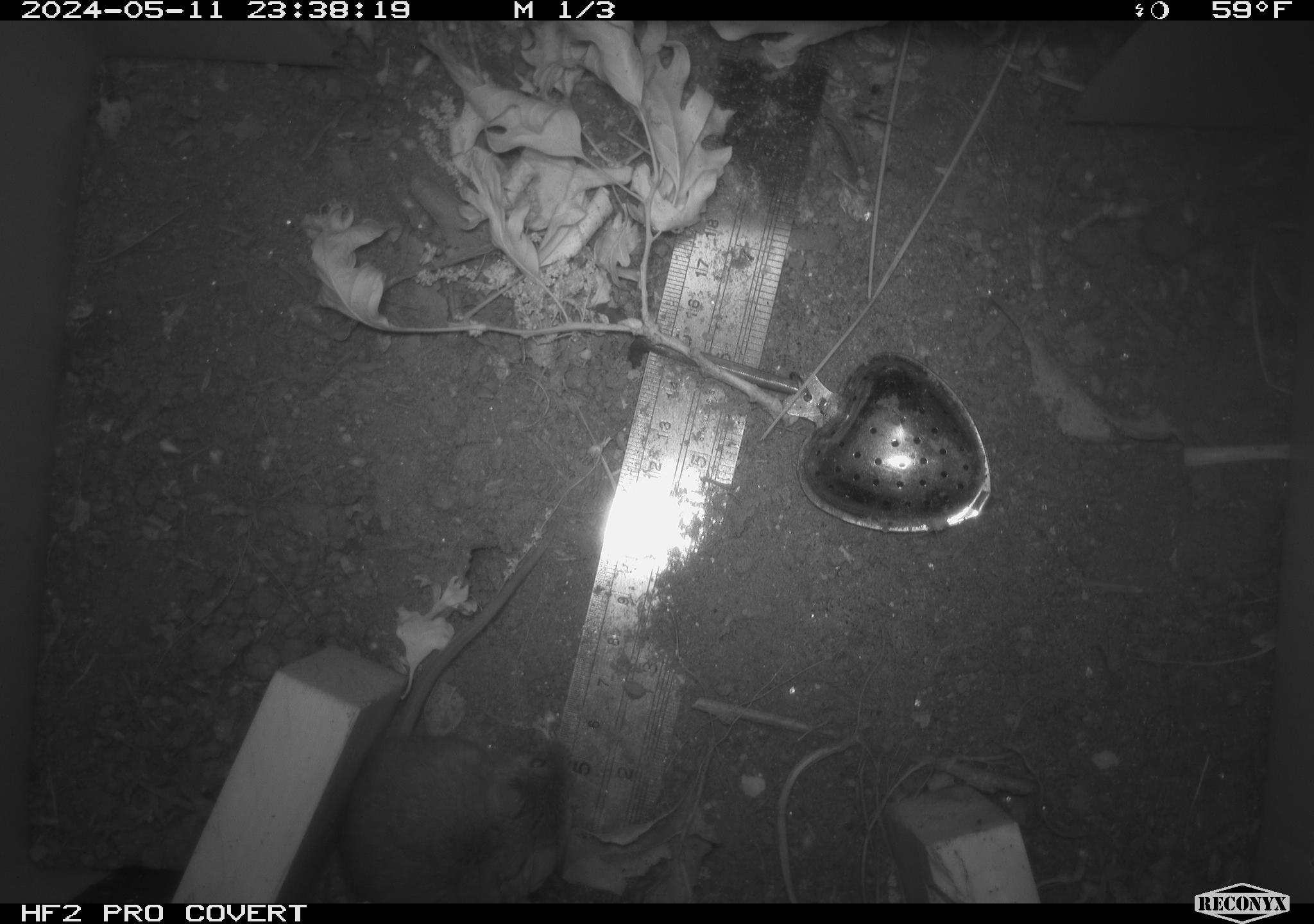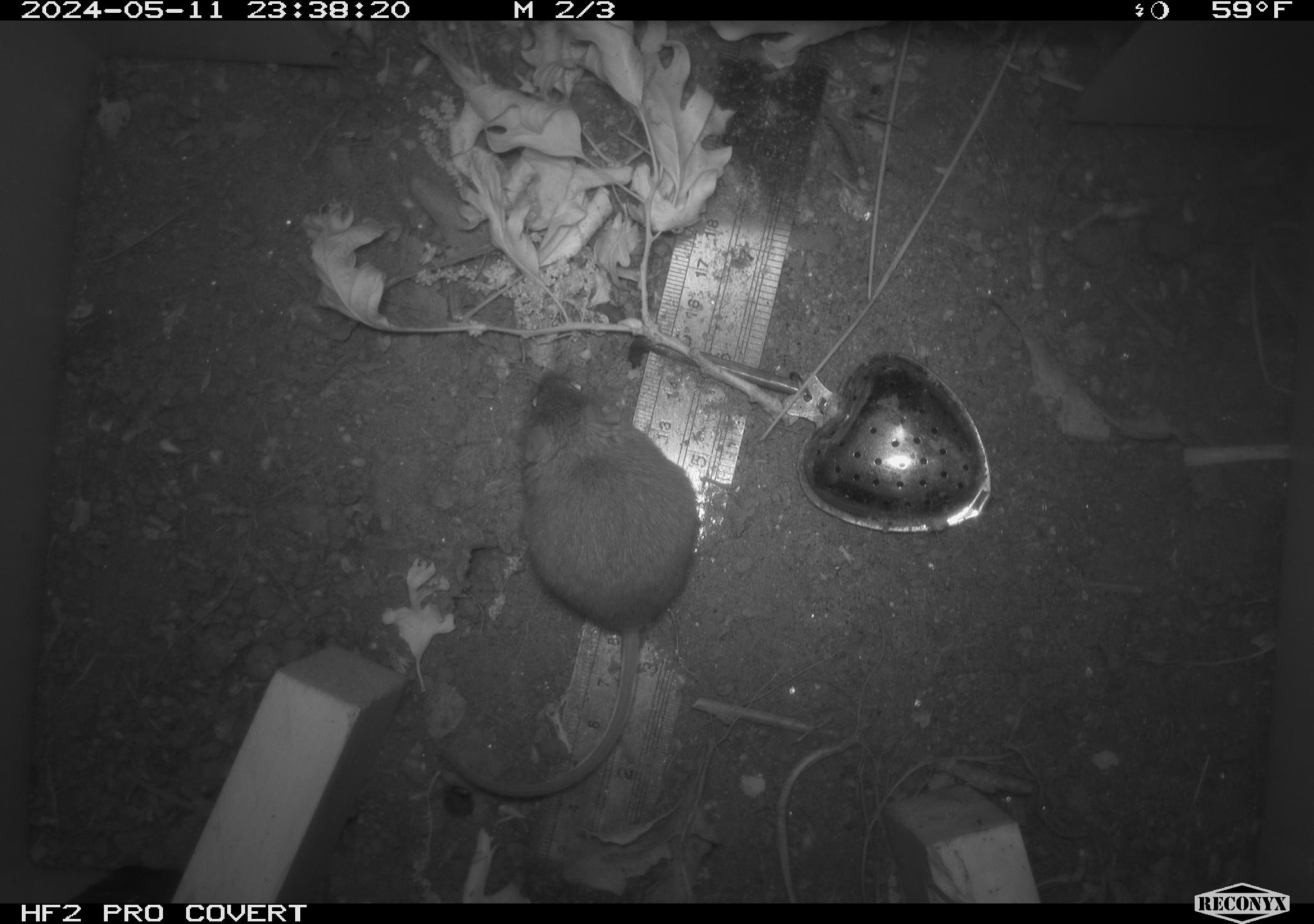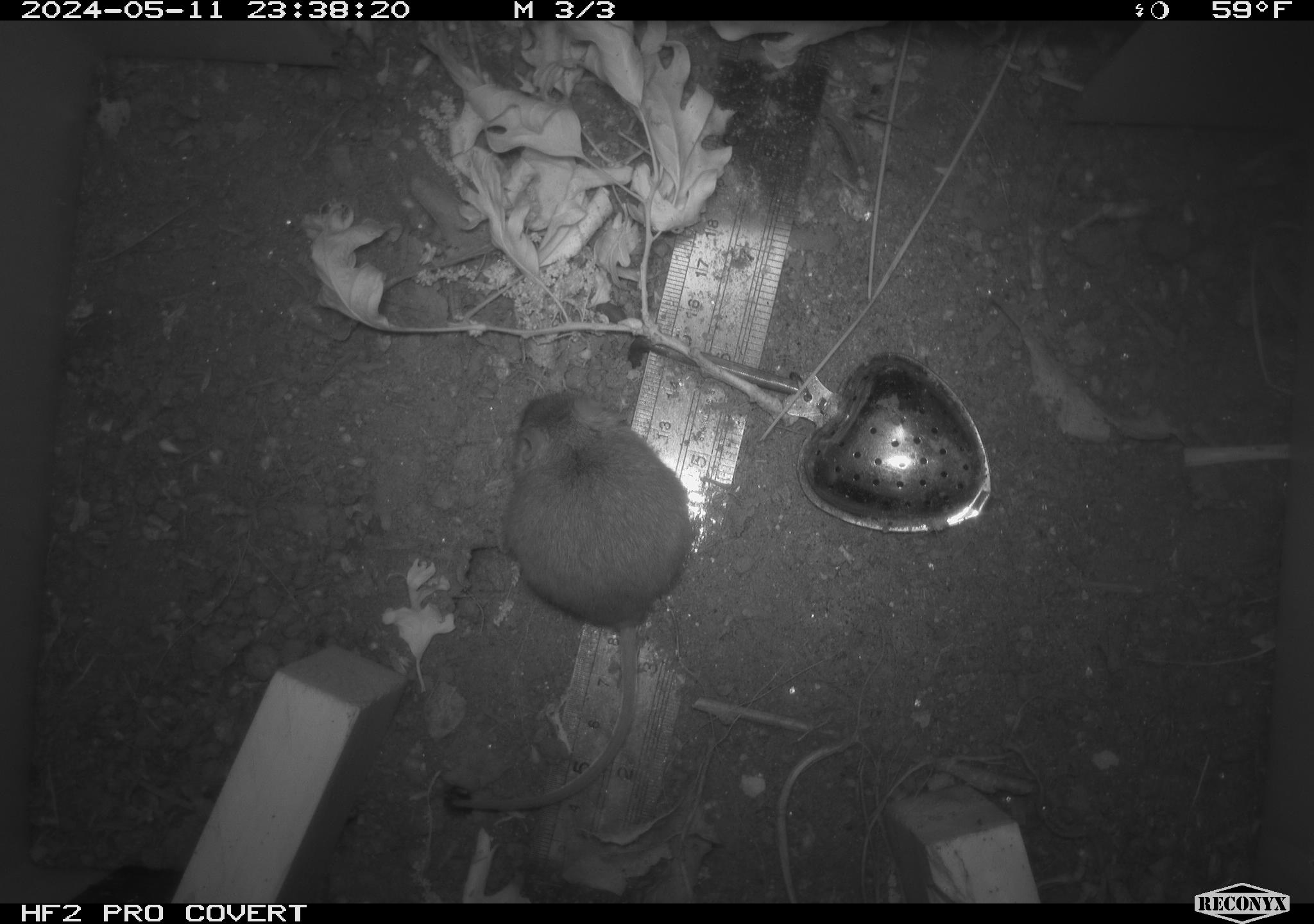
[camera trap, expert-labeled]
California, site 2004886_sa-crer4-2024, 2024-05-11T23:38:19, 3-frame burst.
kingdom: Animalia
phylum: Chordata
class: Mammalia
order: Rodentia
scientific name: Rodentia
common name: mouse species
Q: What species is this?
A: Mouse species (Rodentia).